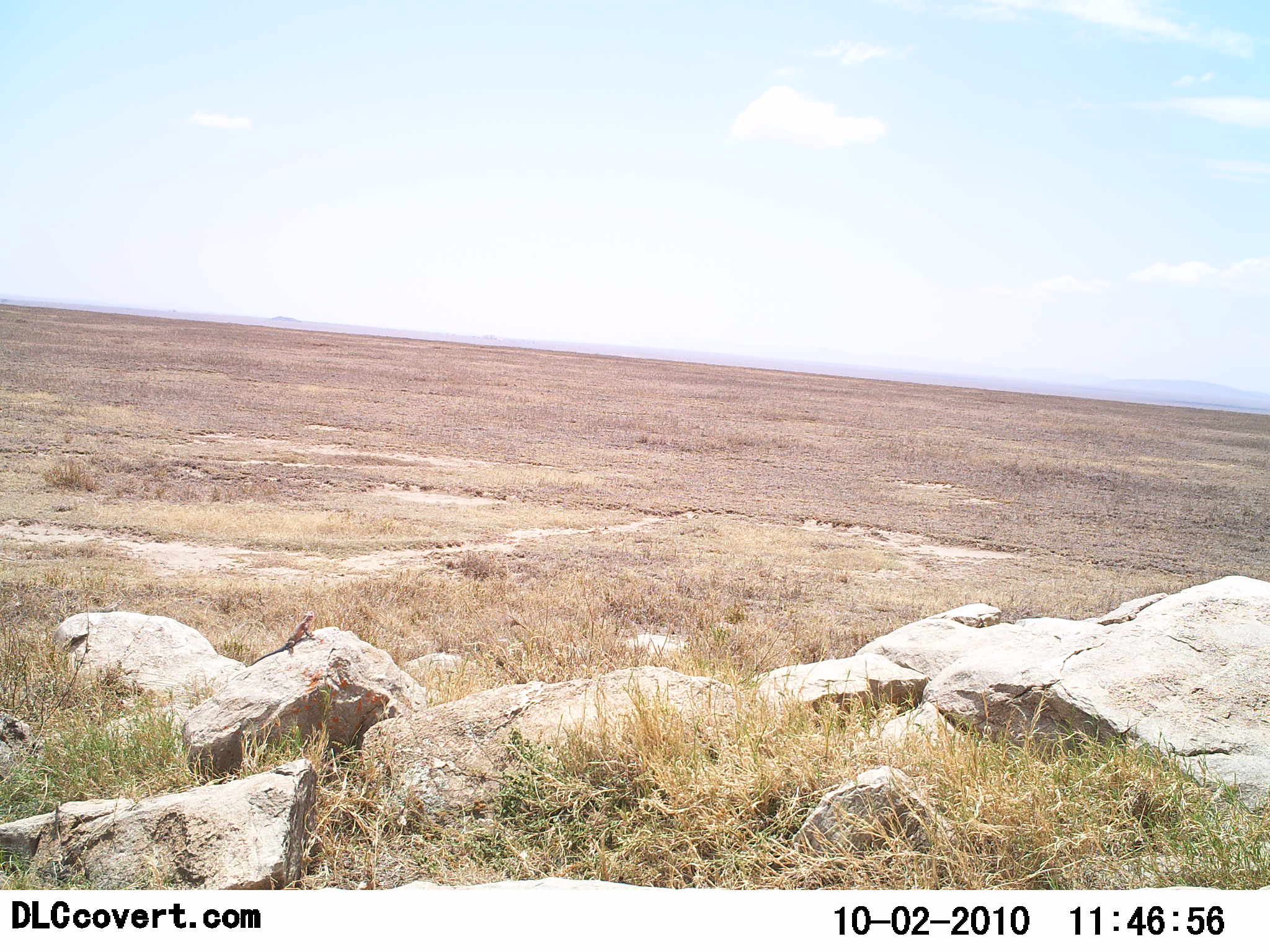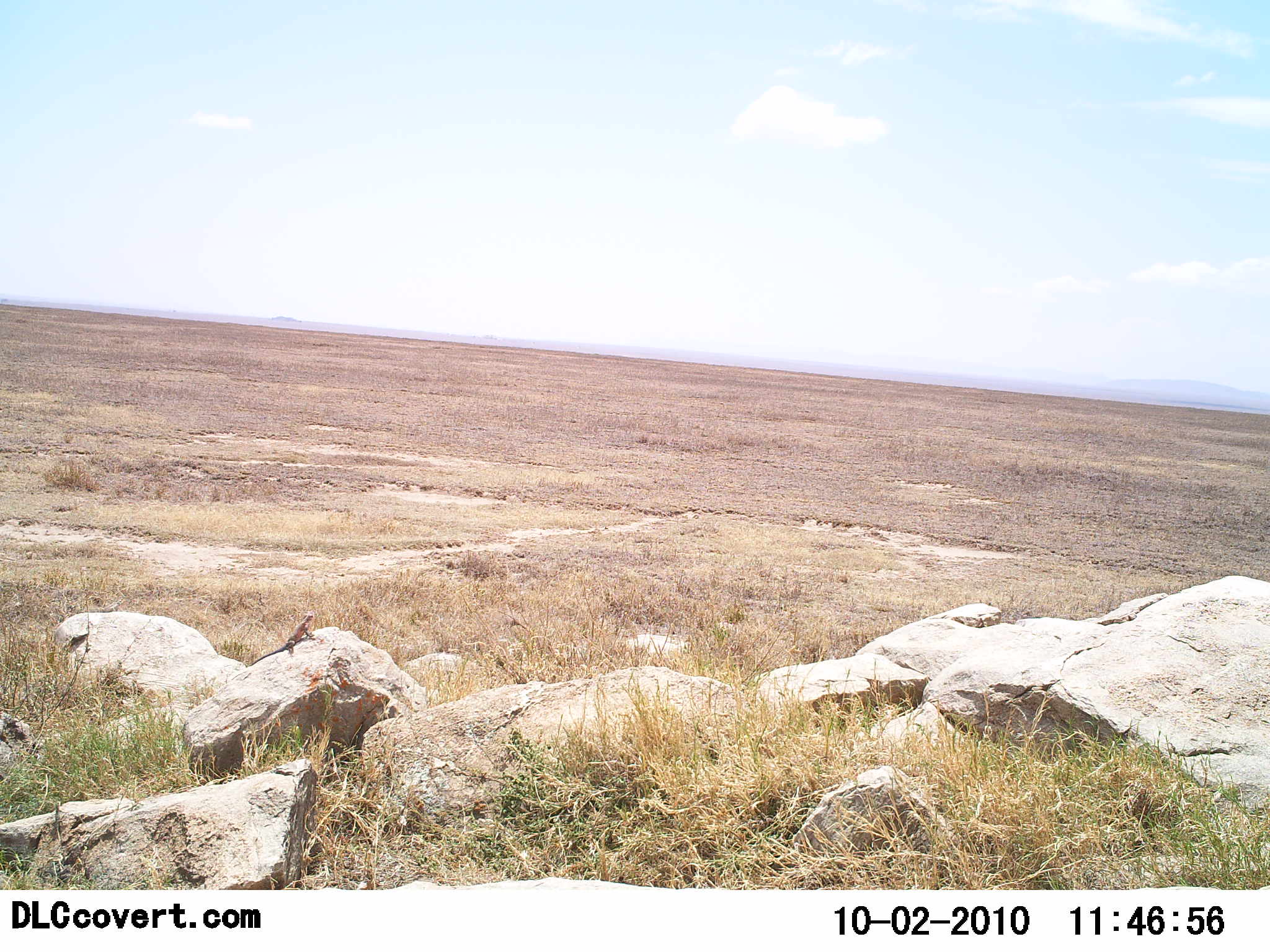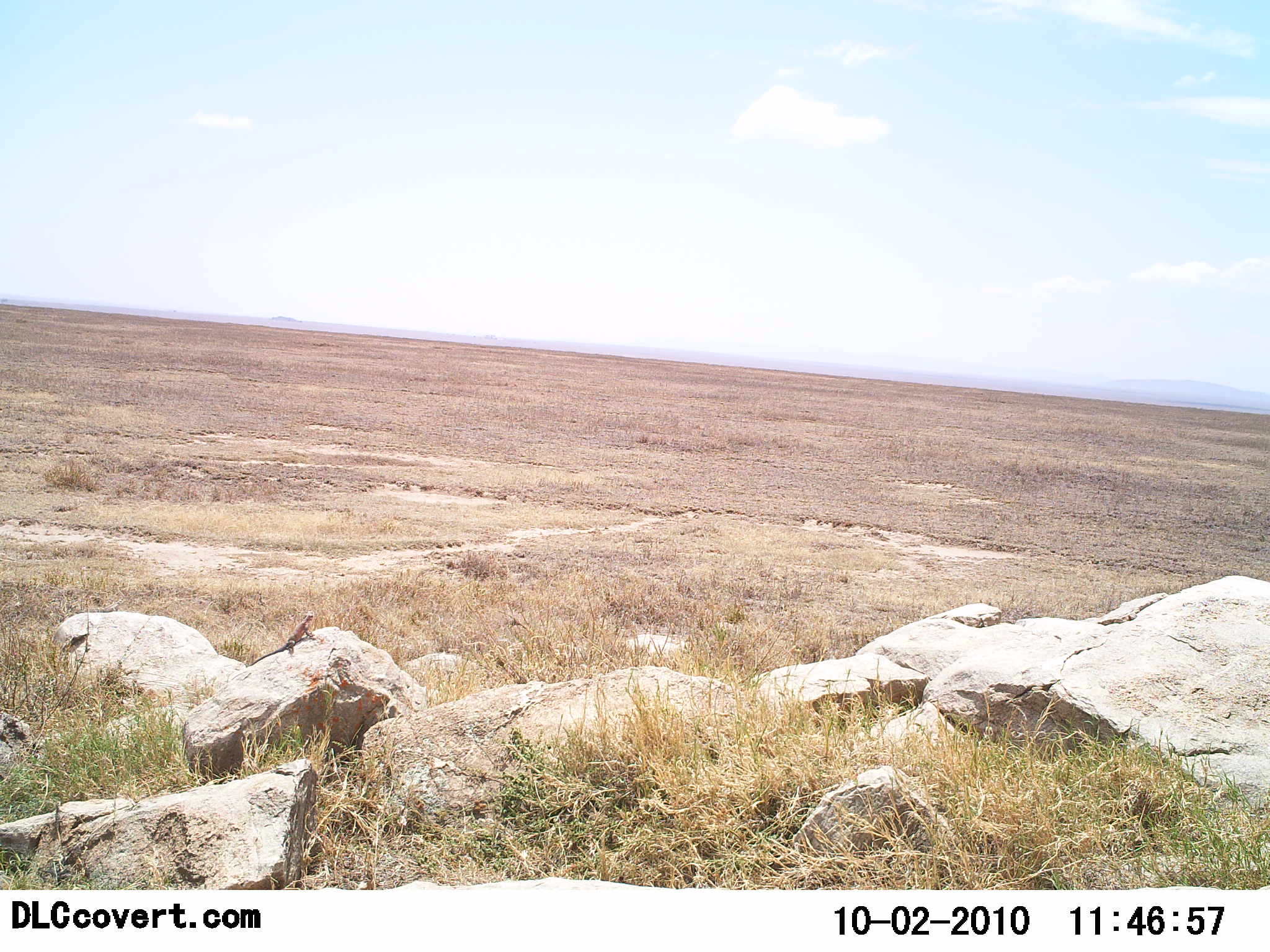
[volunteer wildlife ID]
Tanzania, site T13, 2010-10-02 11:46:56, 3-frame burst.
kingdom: Animalia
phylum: Chordata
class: Reptilia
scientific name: Reptilia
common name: reptiles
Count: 1.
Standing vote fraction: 50%.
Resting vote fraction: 57%.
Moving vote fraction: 0%.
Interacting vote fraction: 0%.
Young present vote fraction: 0%.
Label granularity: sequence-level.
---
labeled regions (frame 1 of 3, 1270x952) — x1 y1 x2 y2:
animal: 248 613 314 666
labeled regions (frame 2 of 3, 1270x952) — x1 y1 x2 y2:
animal: 246 612 315 667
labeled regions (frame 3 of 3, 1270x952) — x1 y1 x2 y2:
animal: 249 610 316 667